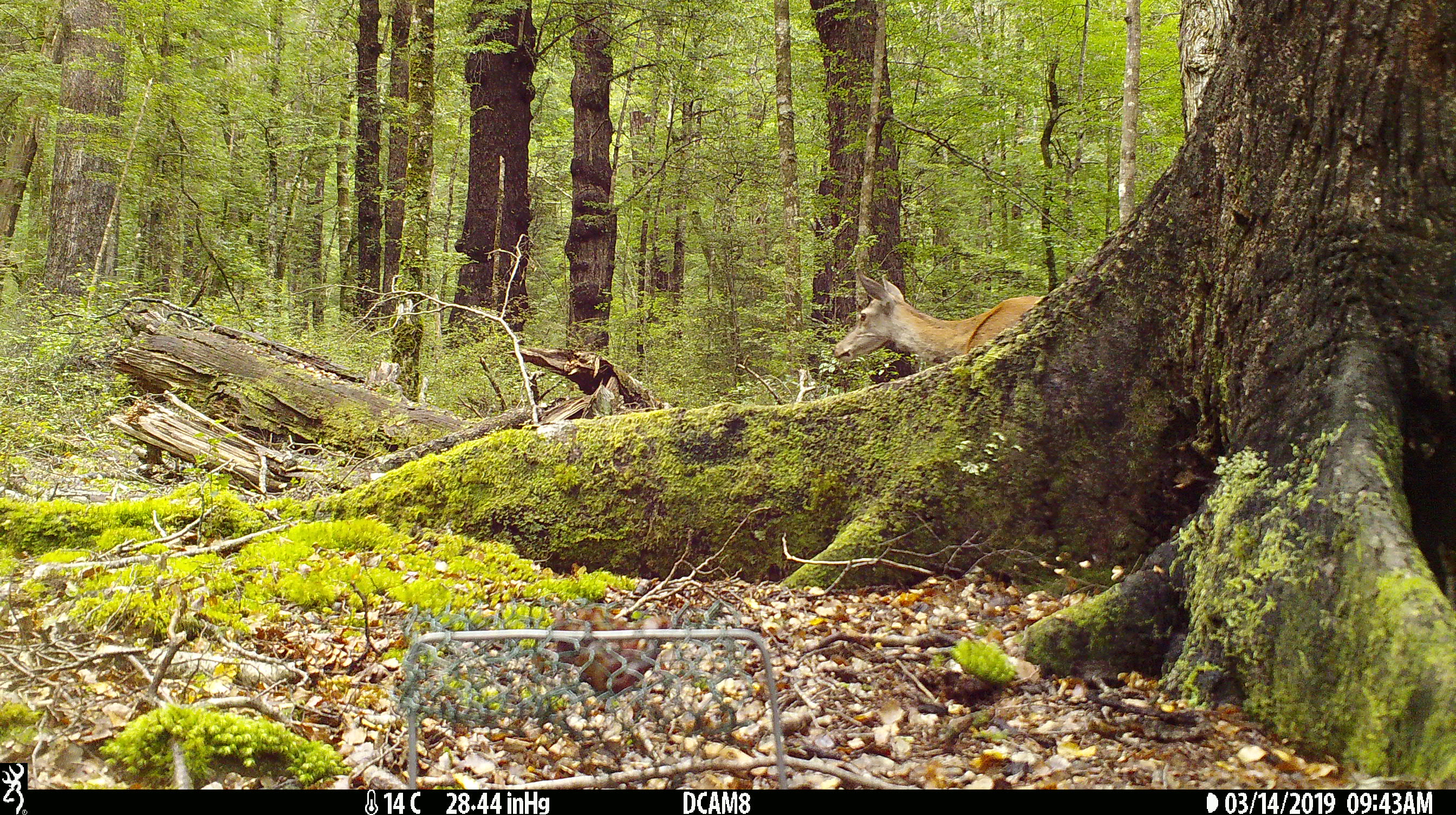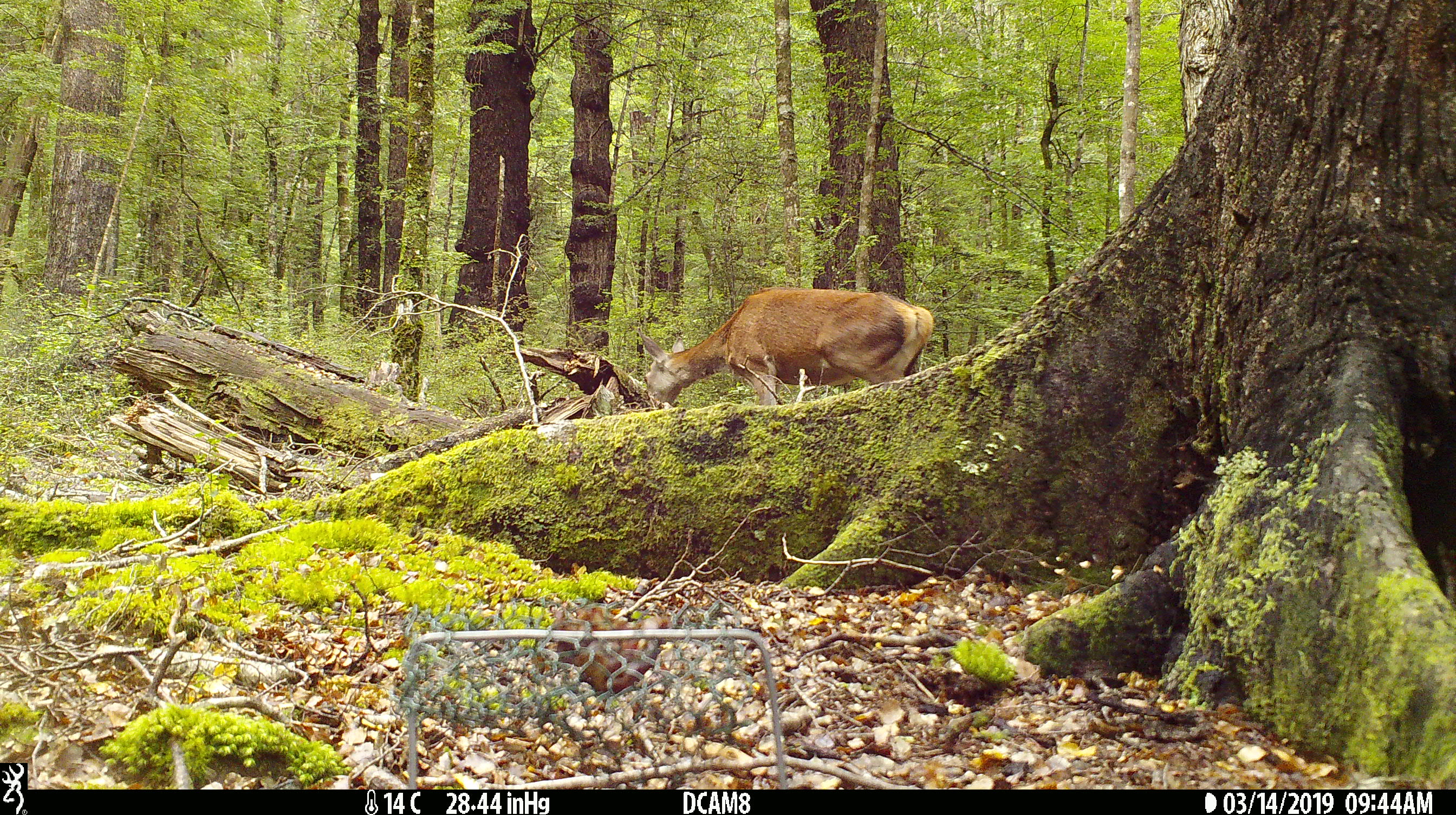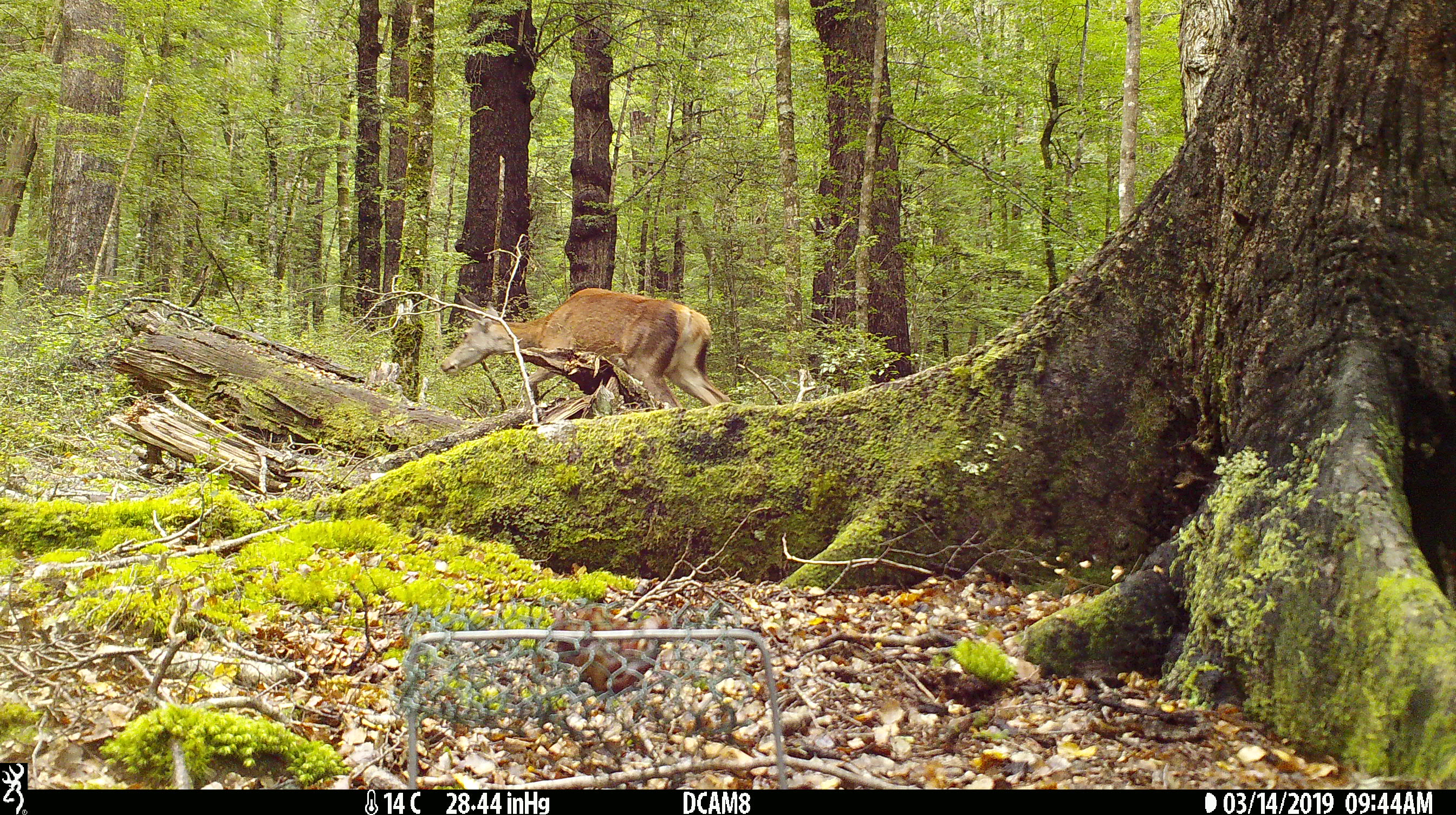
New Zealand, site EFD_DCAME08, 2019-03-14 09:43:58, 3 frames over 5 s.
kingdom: Animalia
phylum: Chordata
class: Mammalia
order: Artiodactyla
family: Cervidae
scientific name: Cervidae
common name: deer